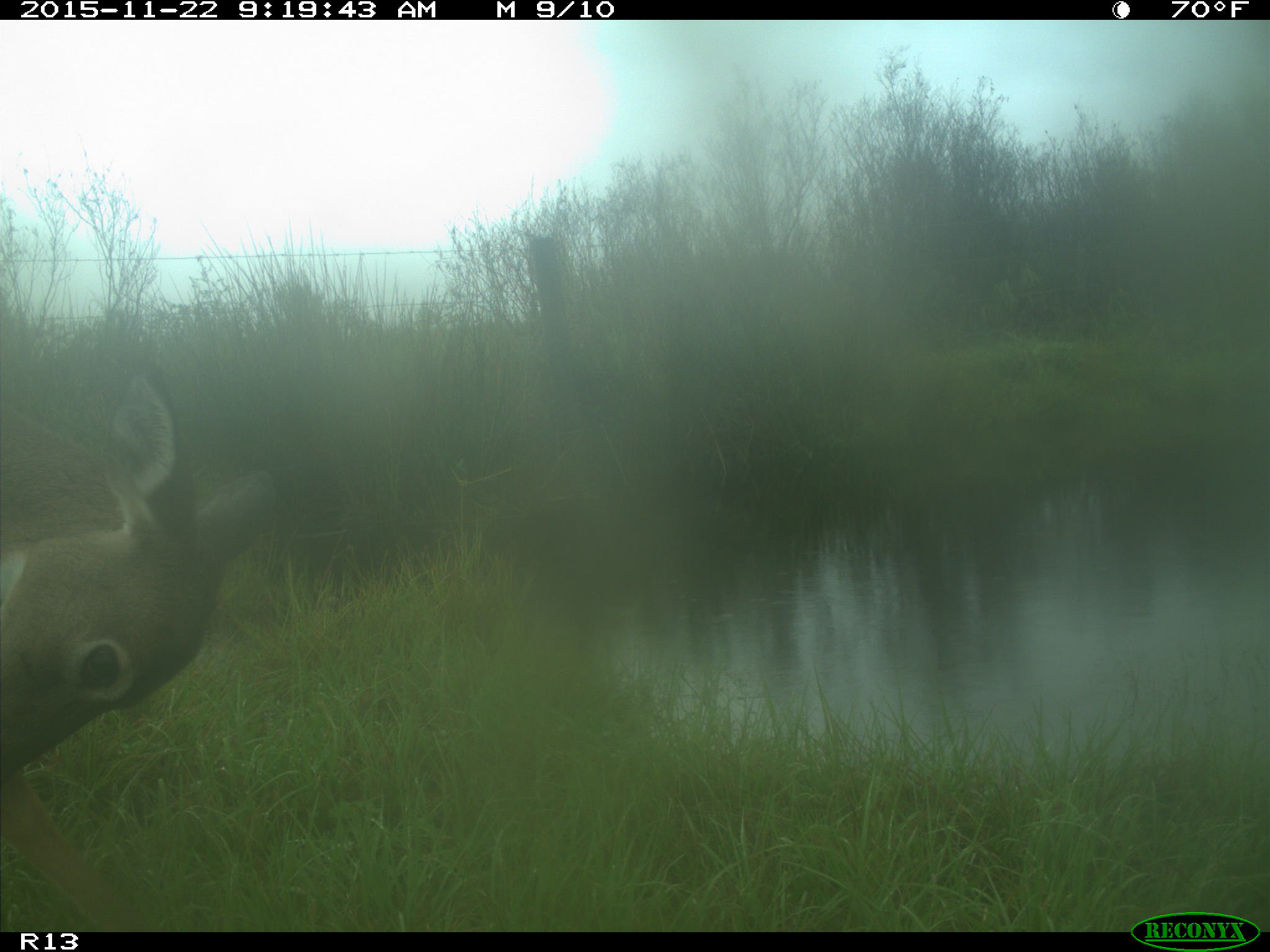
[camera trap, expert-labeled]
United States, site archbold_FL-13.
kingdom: Animalia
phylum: Chordata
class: Mammalia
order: Artiodactyla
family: Cervidae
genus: Odocoileus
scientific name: Odocoileus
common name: deer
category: unidentified deer